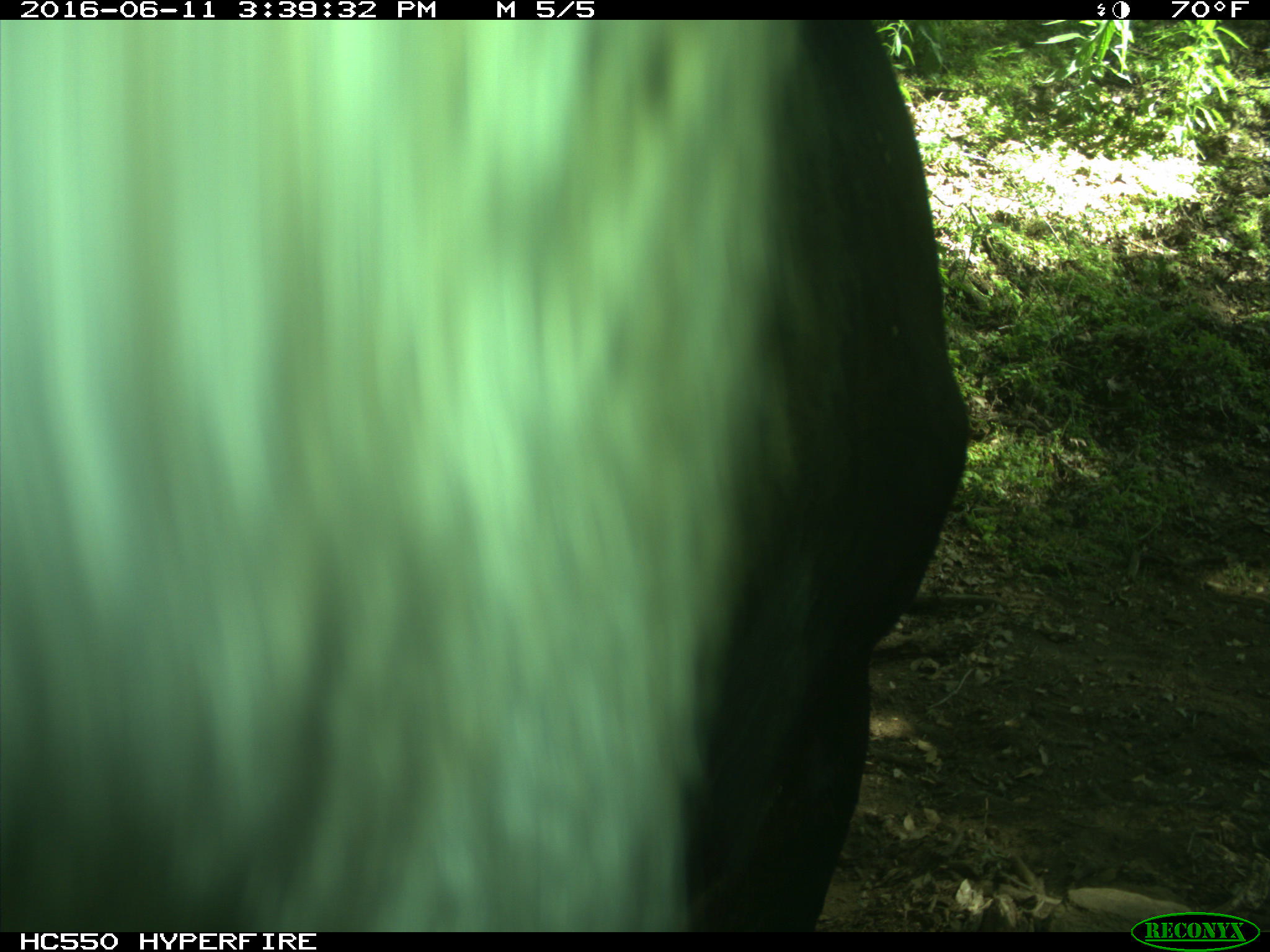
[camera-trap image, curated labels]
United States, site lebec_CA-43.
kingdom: Animalia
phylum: Chordata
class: Mammalia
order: Artiodactyla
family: Bovidae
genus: Bos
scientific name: Bos taurus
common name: domestic cow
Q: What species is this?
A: Bos taurus (domestic cow).